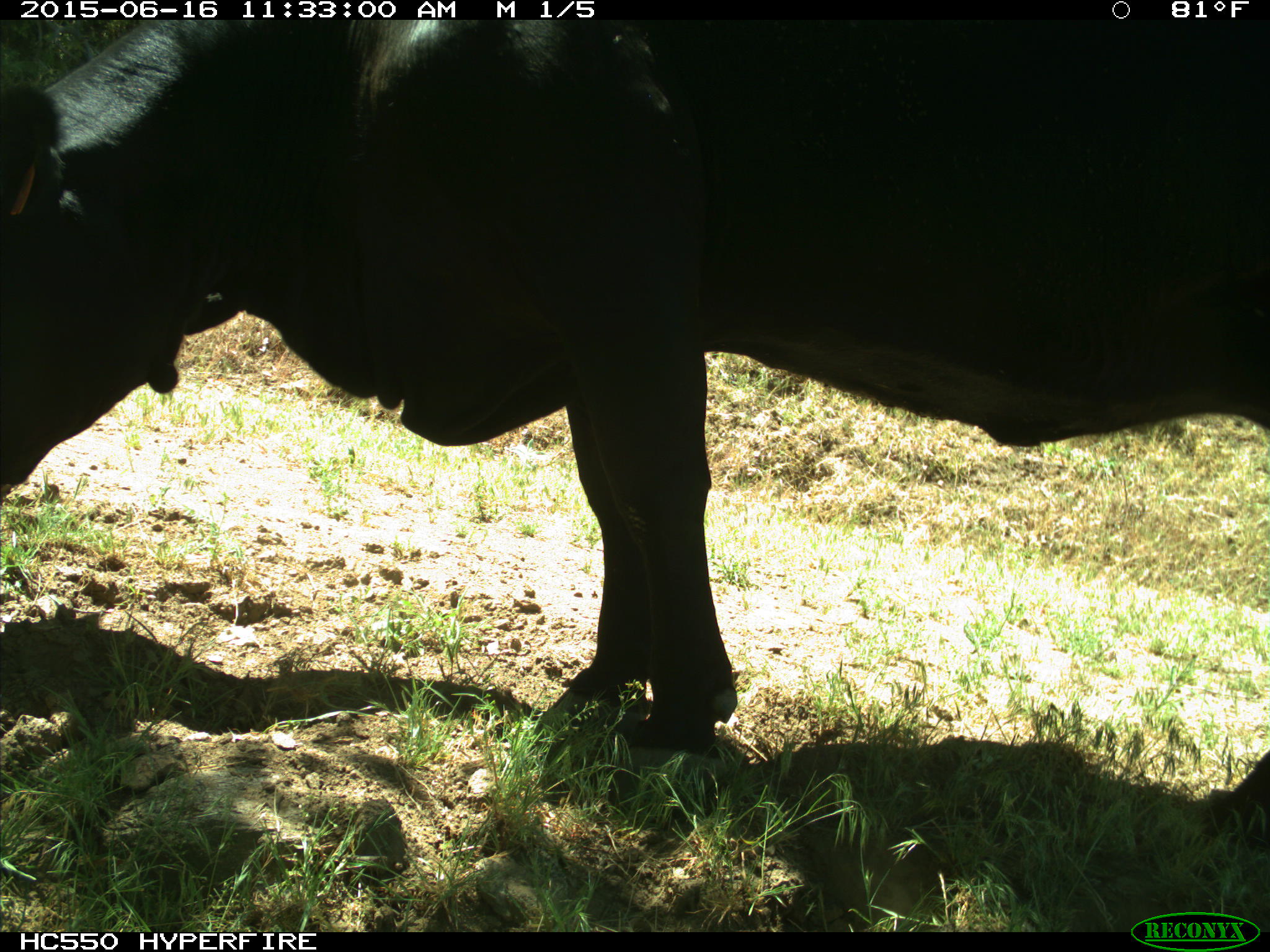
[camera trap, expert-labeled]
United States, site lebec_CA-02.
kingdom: Animalia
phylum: Chordata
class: Mammalia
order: Artiodactyla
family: Bovidae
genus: Bos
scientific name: Bos taurus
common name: domestic cow